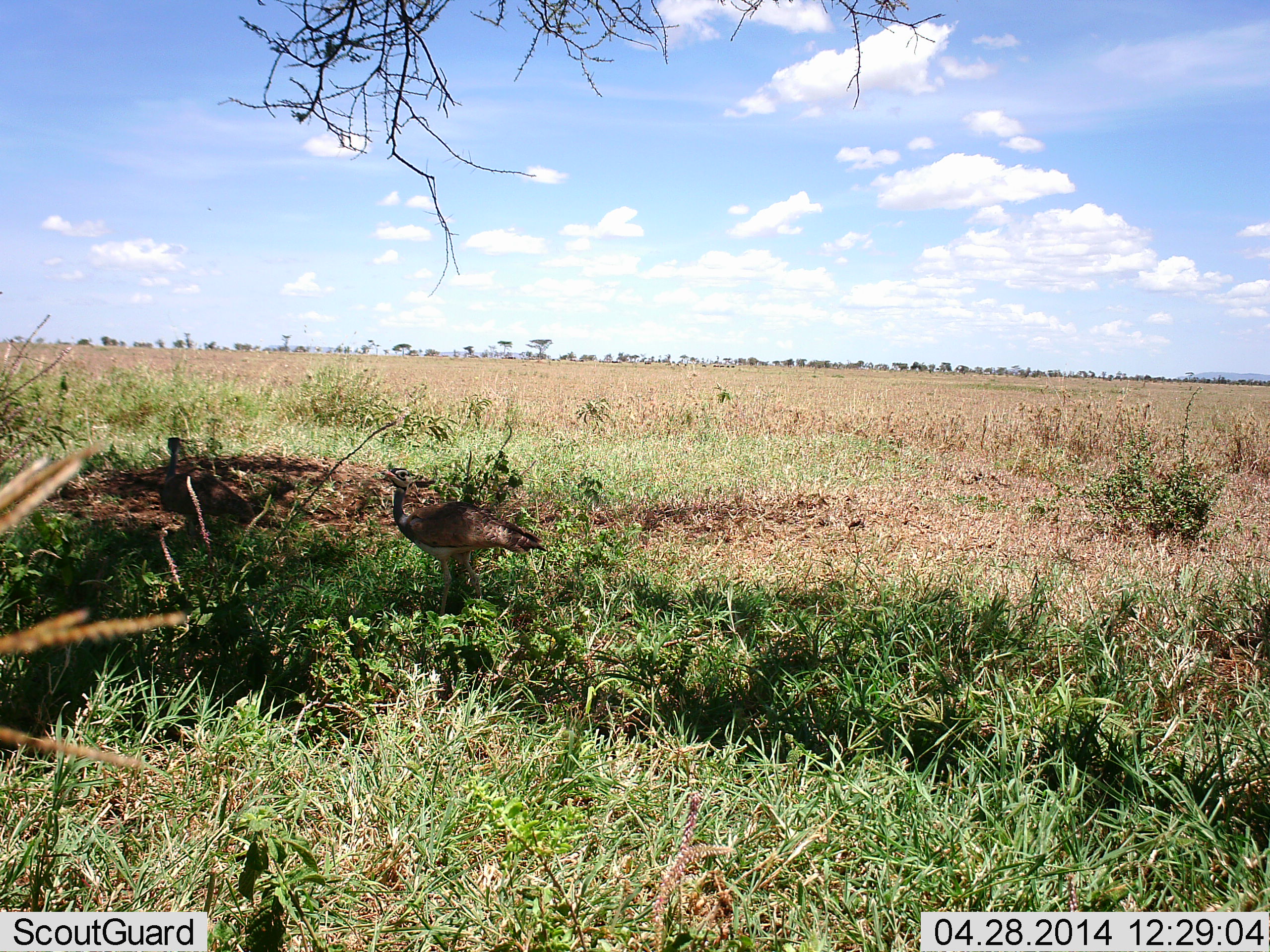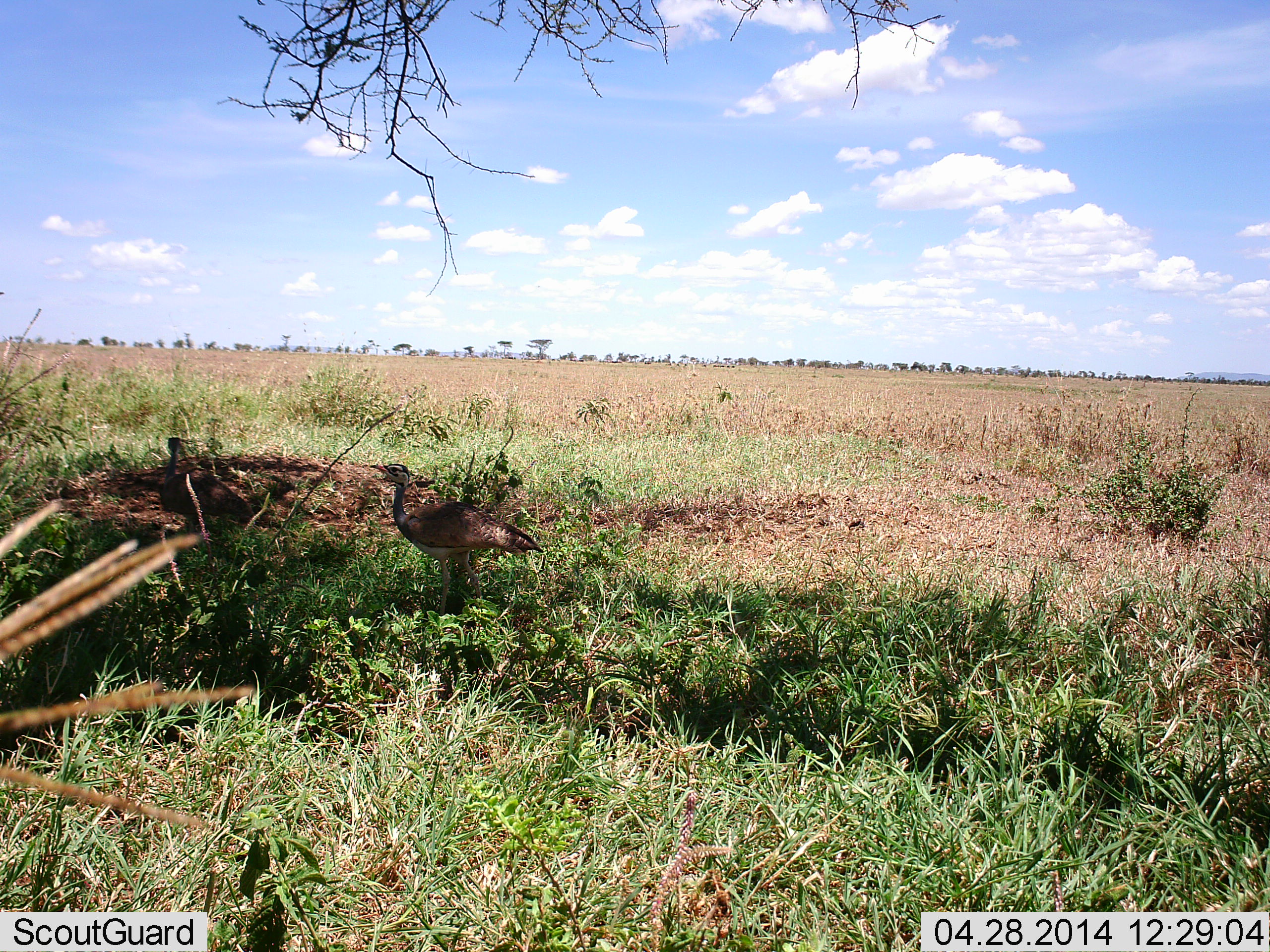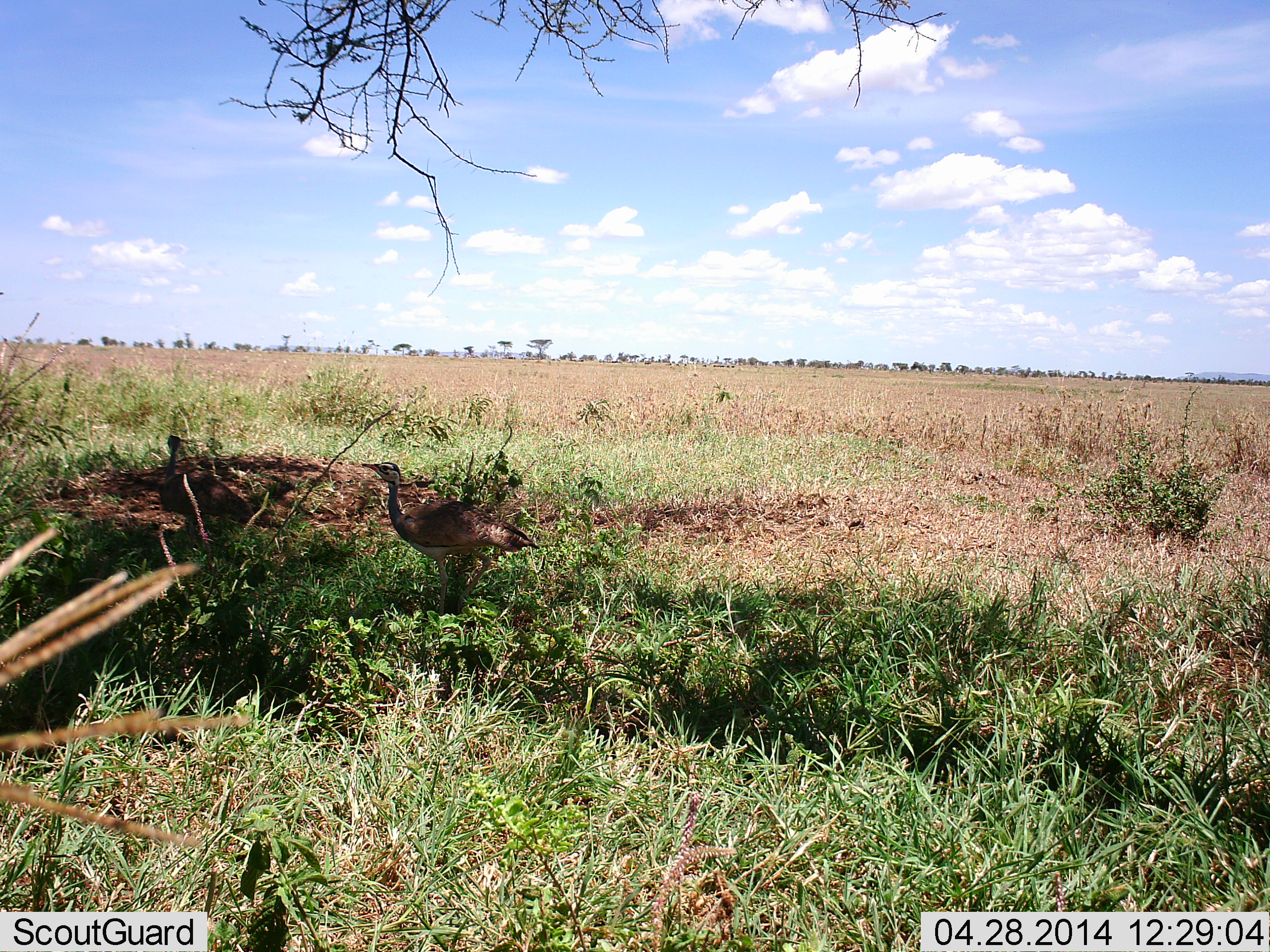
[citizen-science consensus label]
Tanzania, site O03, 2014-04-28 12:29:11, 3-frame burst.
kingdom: Animalia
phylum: Chordata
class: Aves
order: Otidiformes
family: Otididae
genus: Ardeotis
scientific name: Ardeotis kori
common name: kori bustard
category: koribustard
Koribustard (kori bustard) (Ardeotis kori), count 1. Behavior (volunteer vote fractions): standing 90%, resting 0%, moving 10%, interacting 0%. Young present (vote fraction): 0%. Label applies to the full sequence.